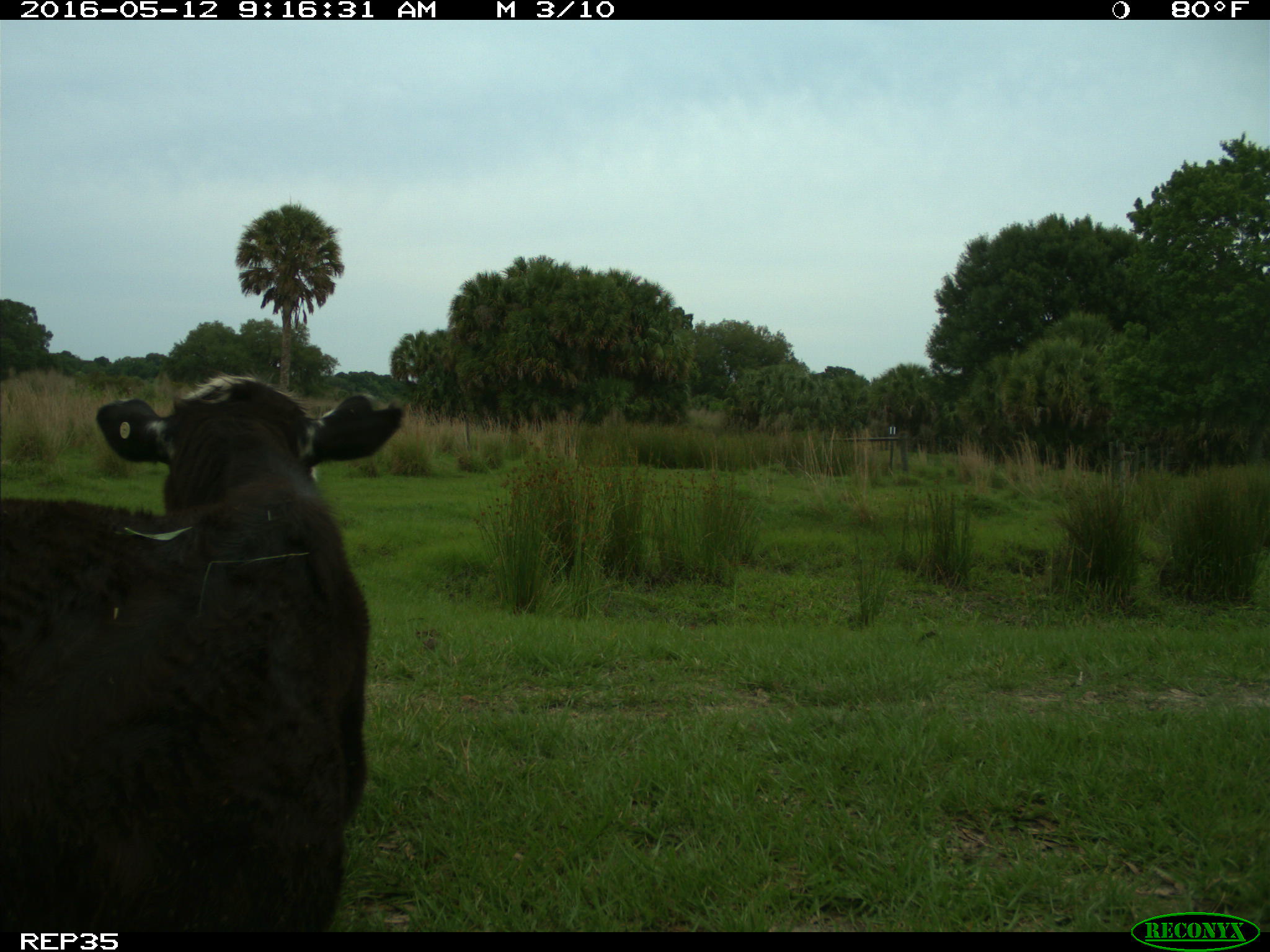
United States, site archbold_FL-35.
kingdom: Animalia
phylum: Chordata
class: Mammalia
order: Artiodactyla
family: Bovidae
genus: Bos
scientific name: Bos taurus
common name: domestic cow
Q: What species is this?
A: Bos taurus (domestic cow).